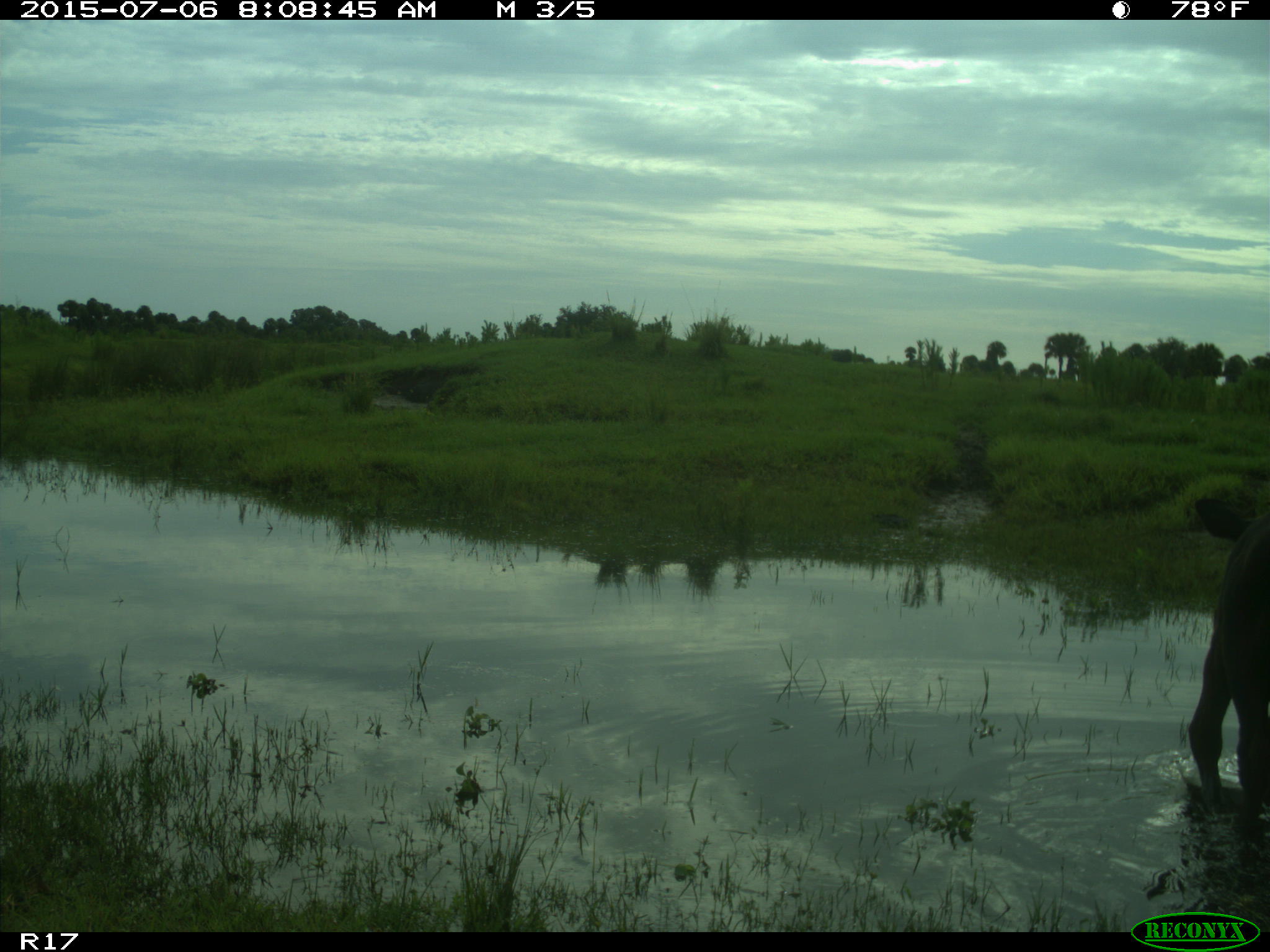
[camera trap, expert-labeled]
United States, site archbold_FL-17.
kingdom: Animalia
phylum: Chordata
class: Mammalia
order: Artiodactyla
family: Bovidae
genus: Bos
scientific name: Bos taurus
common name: domestic cow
Bos taurus (domestic cow).